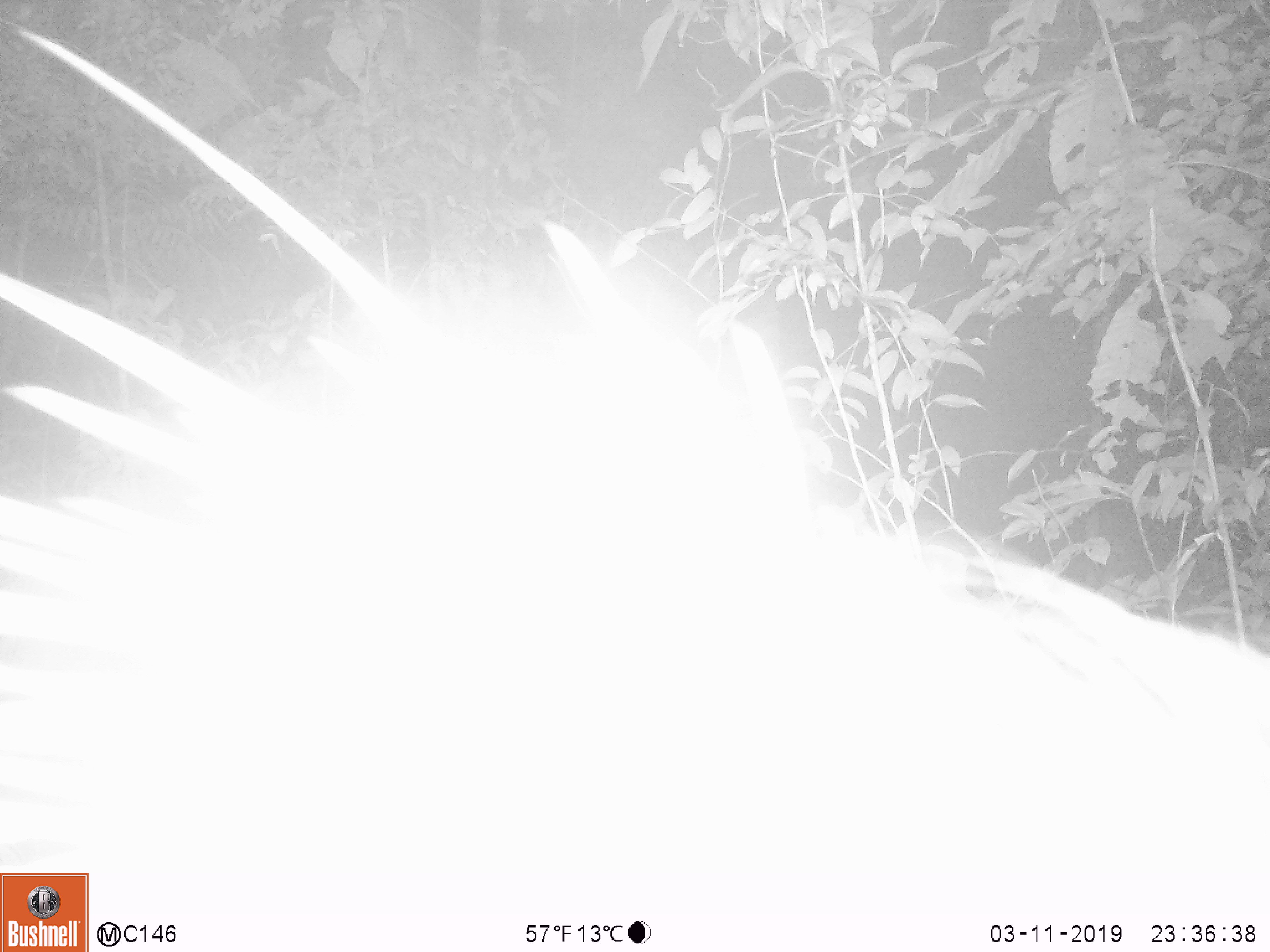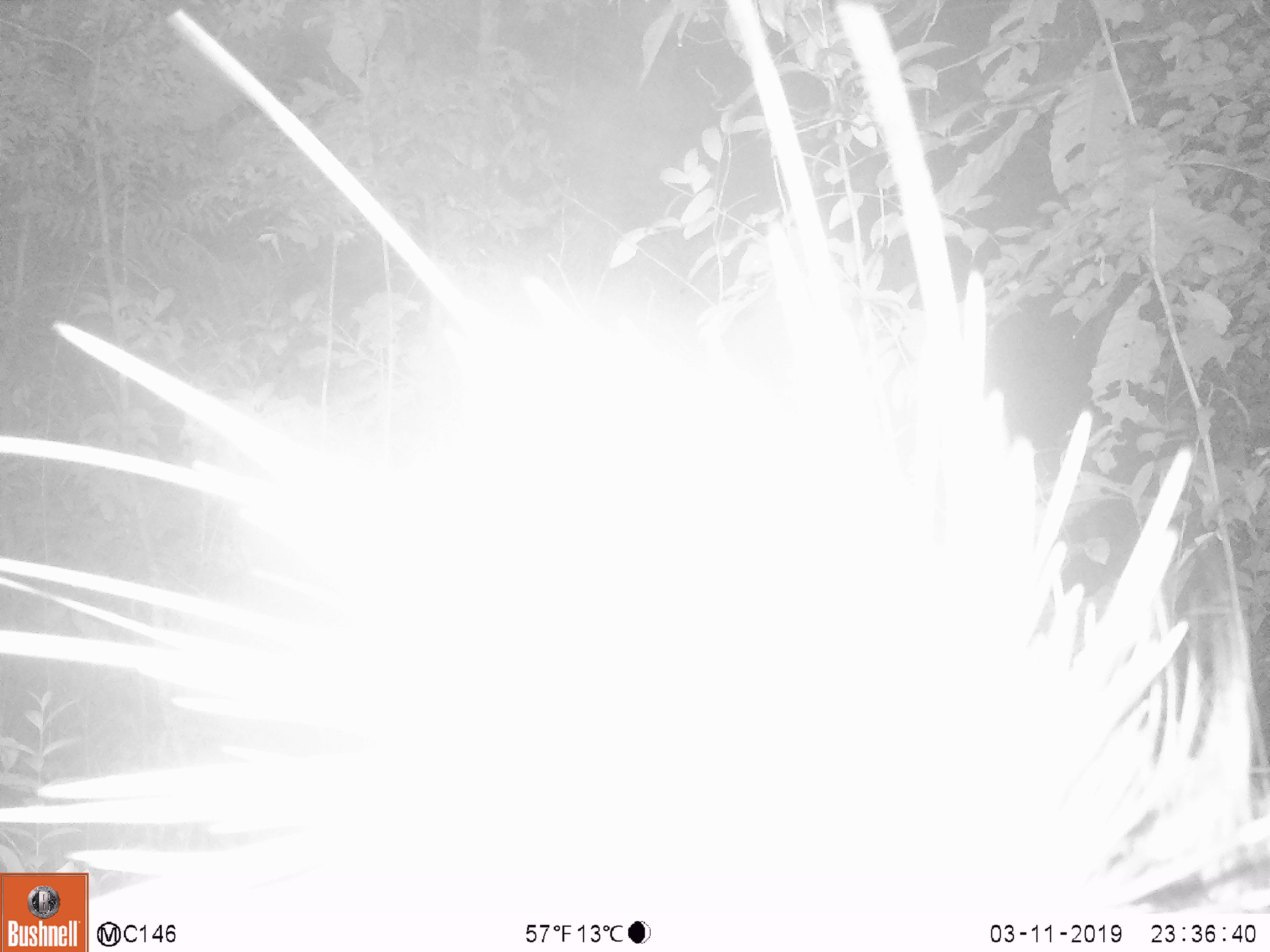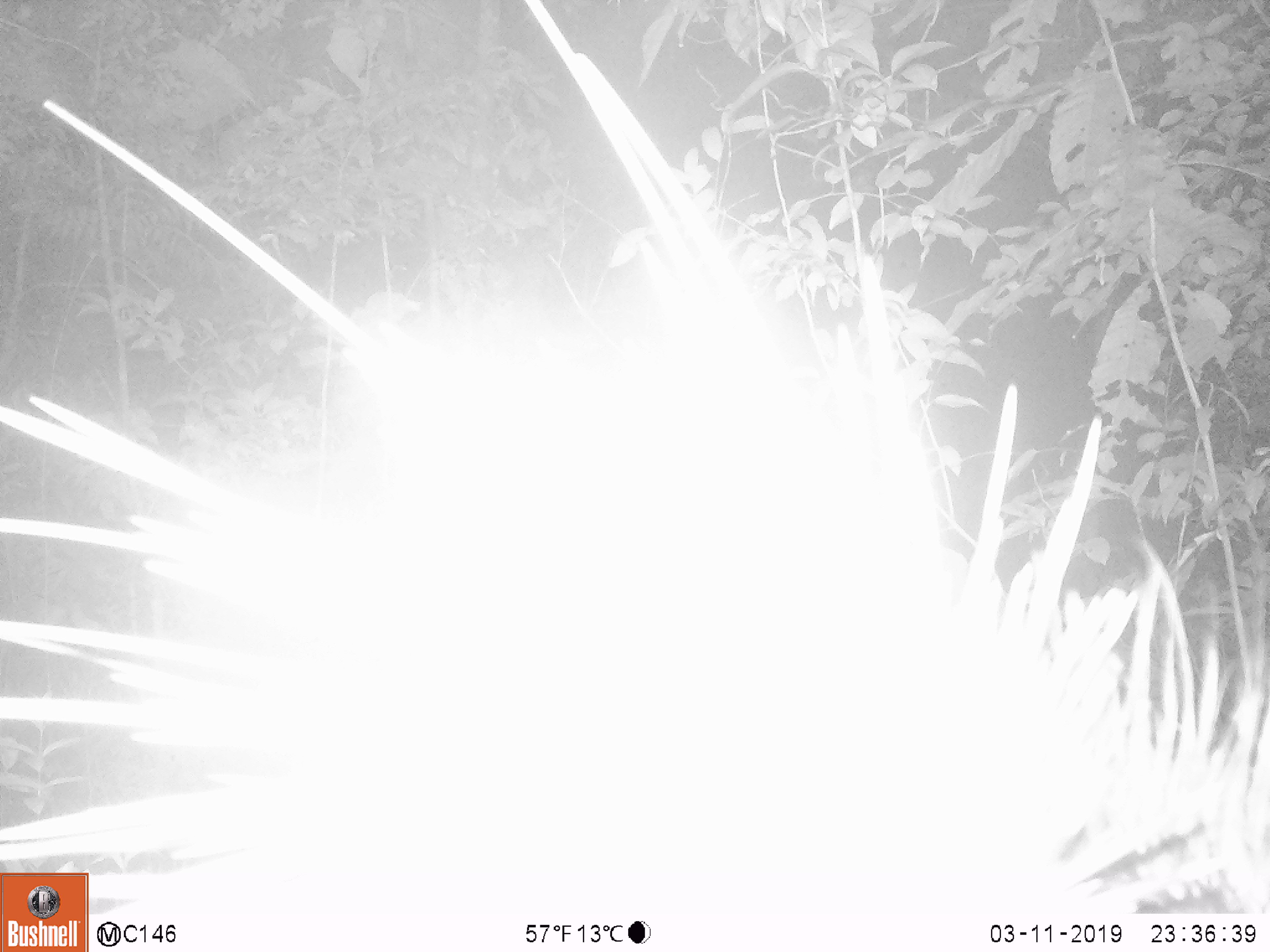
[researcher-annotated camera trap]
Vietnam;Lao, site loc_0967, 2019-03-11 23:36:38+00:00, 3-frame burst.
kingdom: Animalia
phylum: Chordata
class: Mammalia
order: Rodentia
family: Hystricidae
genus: Hystrix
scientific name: Hystrix brachyura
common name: malayan porcupine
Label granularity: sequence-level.